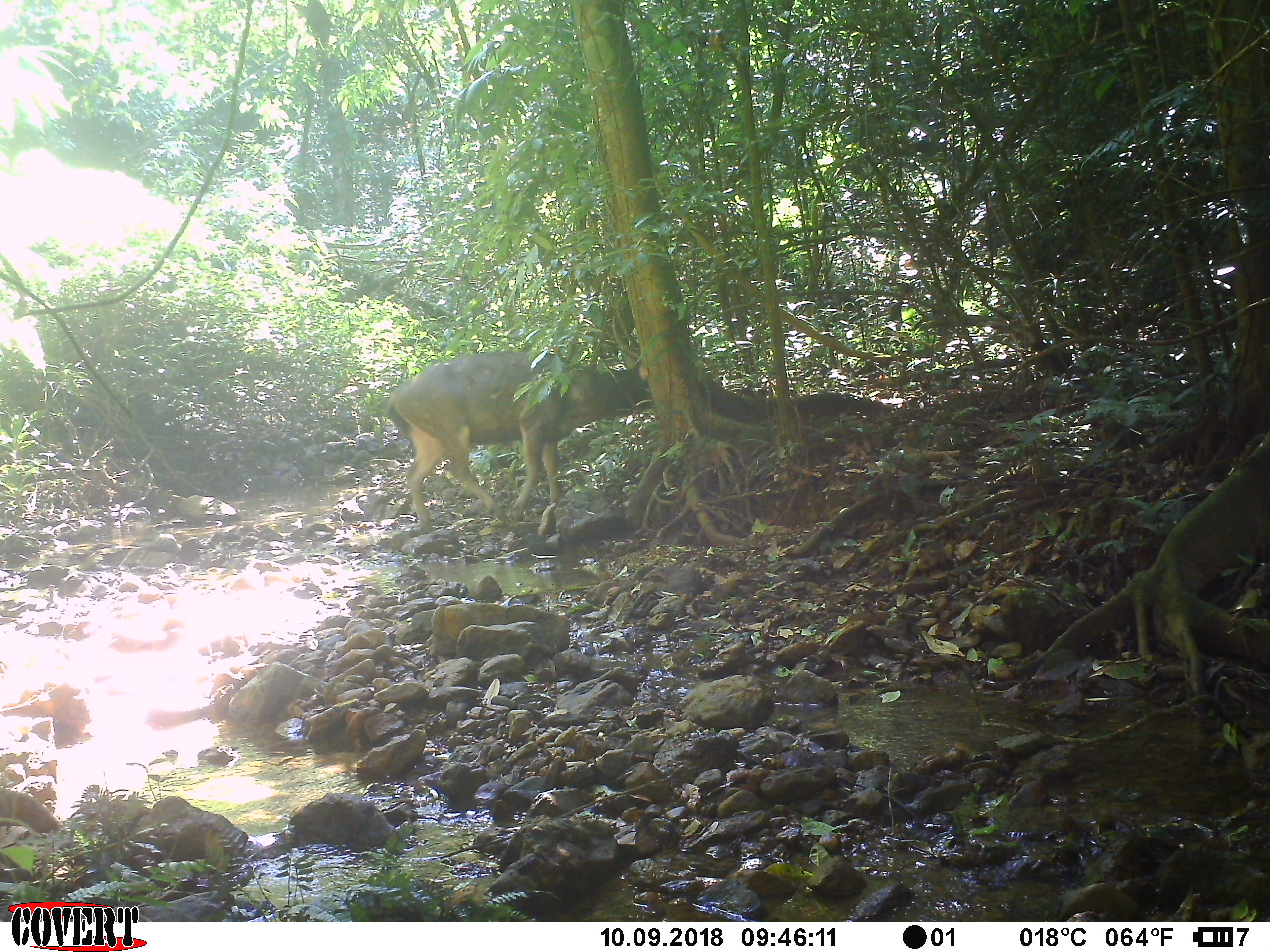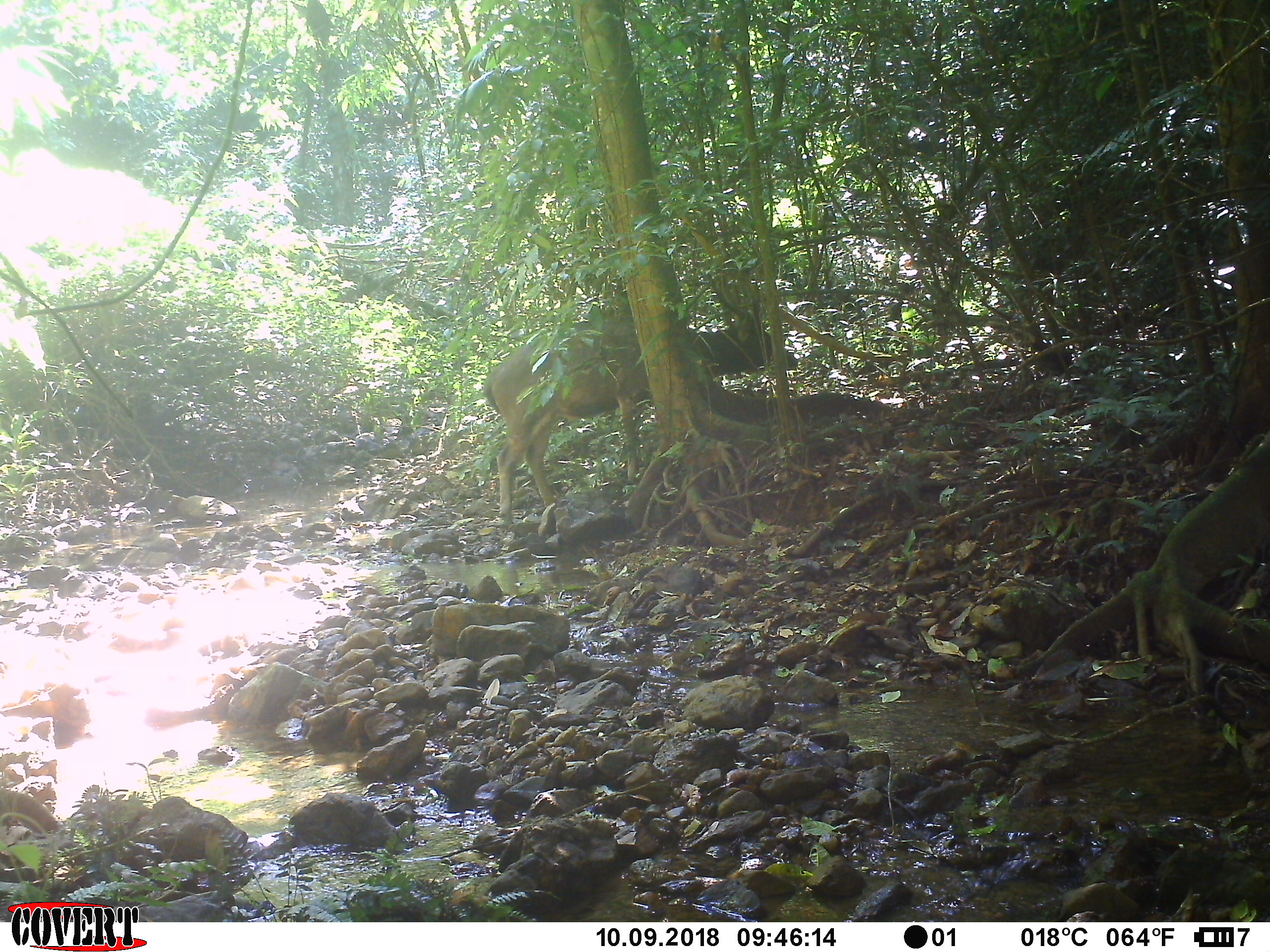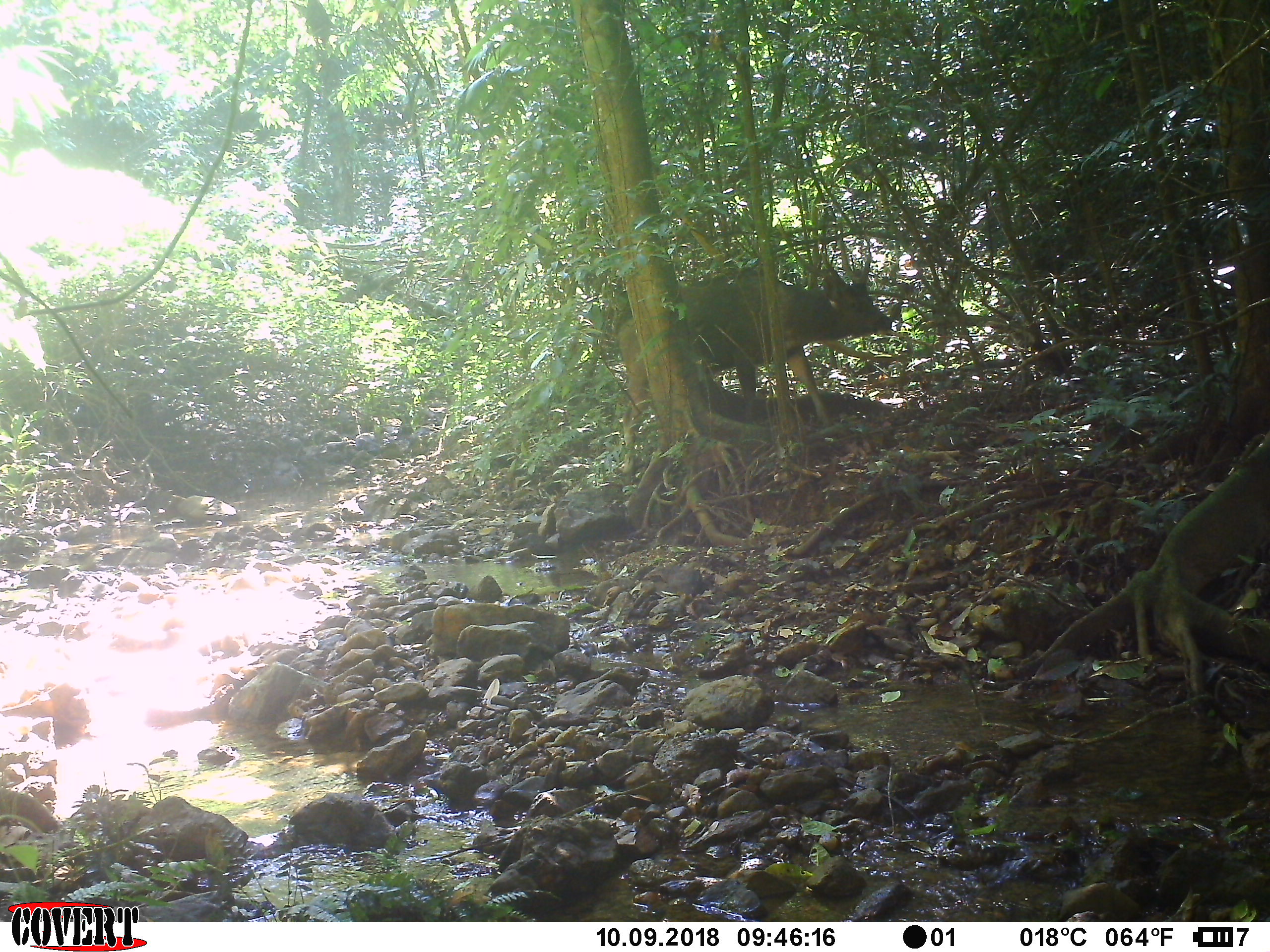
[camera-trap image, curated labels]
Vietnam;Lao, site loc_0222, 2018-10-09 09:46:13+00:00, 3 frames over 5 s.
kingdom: Animalia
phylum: Chordata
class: Mammalia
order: Artiodactyla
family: Cervidae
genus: Rusa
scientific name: Rusa unicolor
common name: sambar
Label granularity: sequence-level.